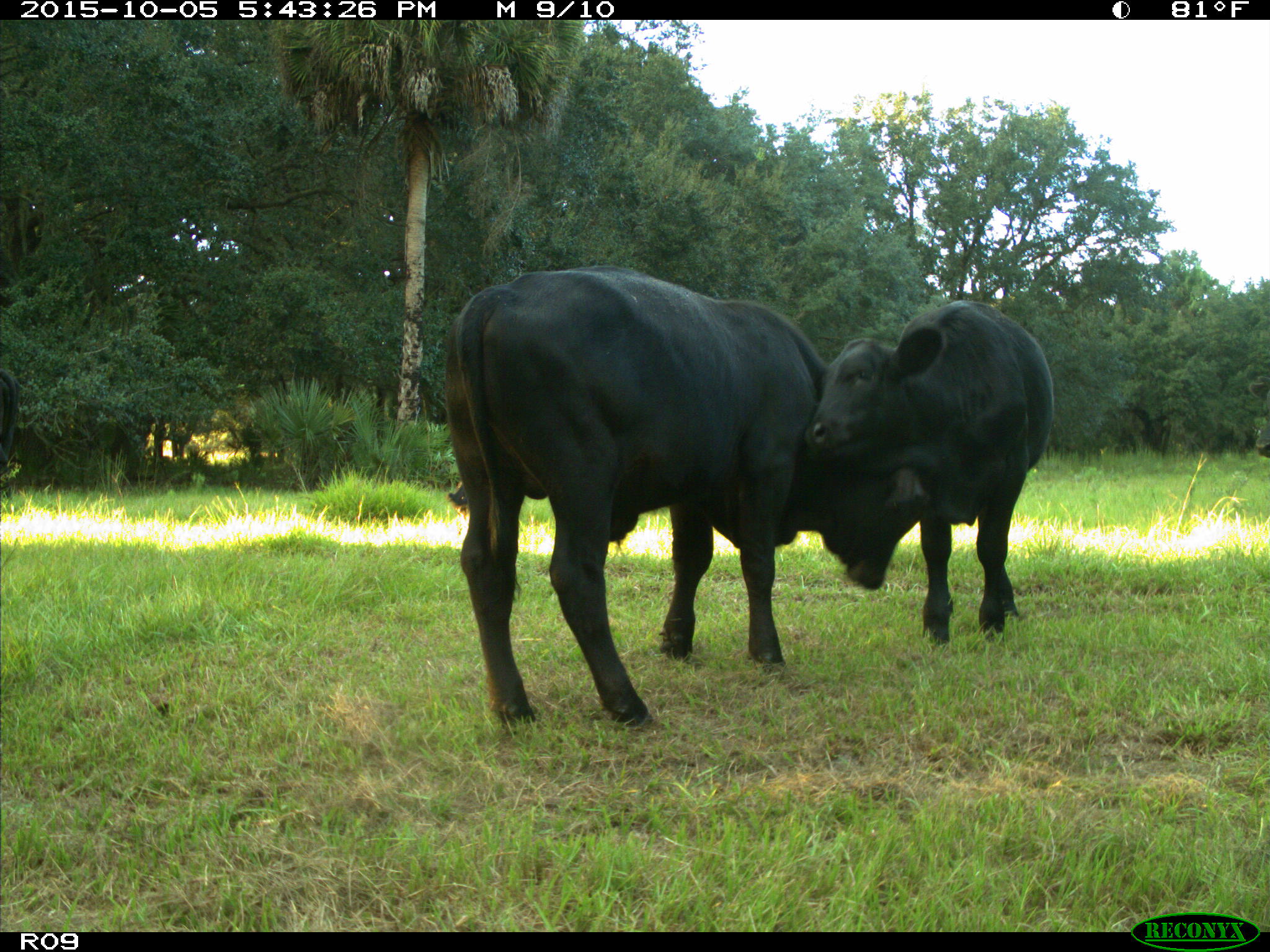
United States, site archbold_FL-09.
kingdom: Animalia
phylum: Chordata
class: Mammalia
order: Artiodactyla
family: Bovidae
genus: Bos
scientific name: Bos taurus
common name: domestic cow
Bos taurus (domestic cow).